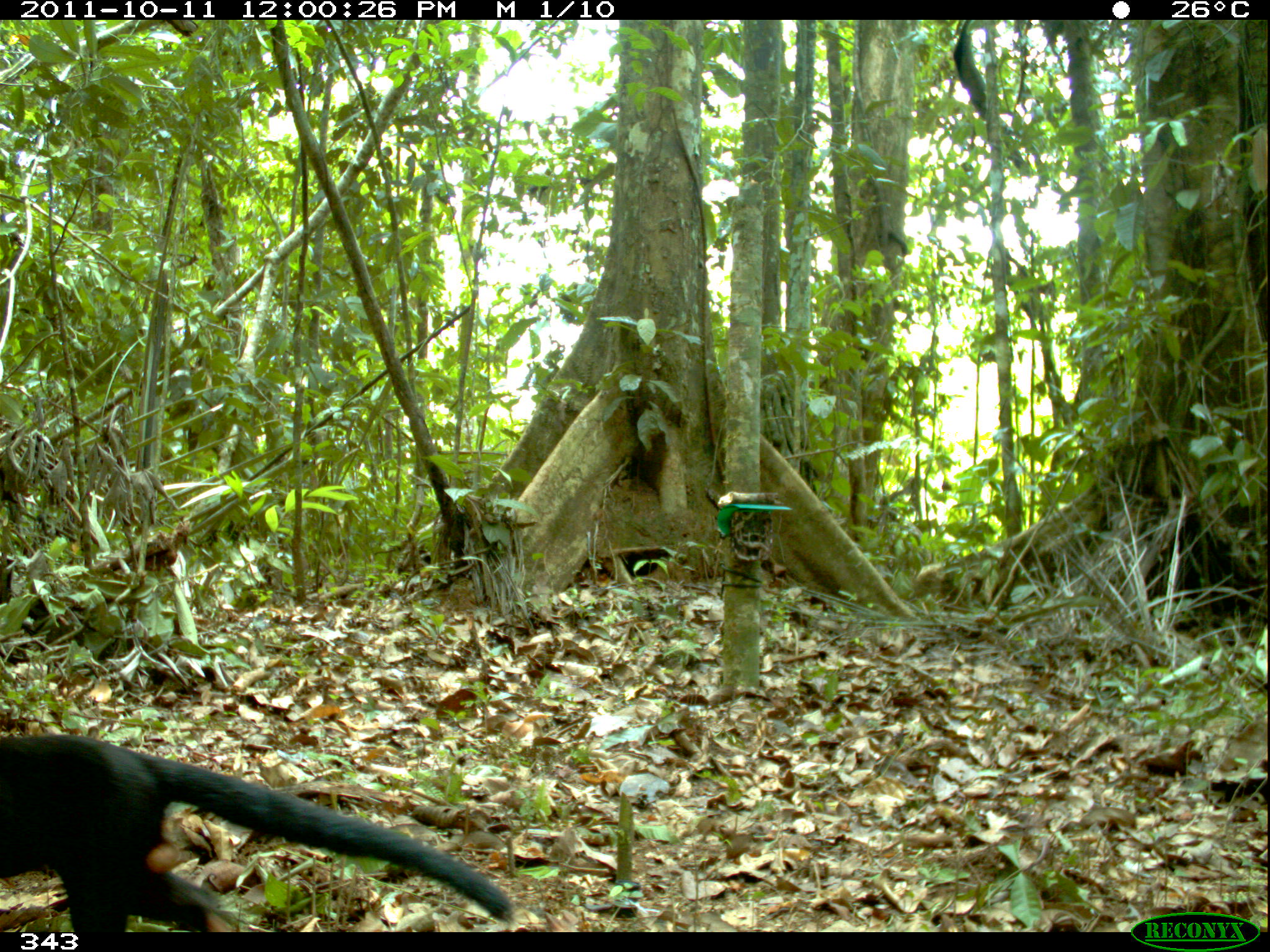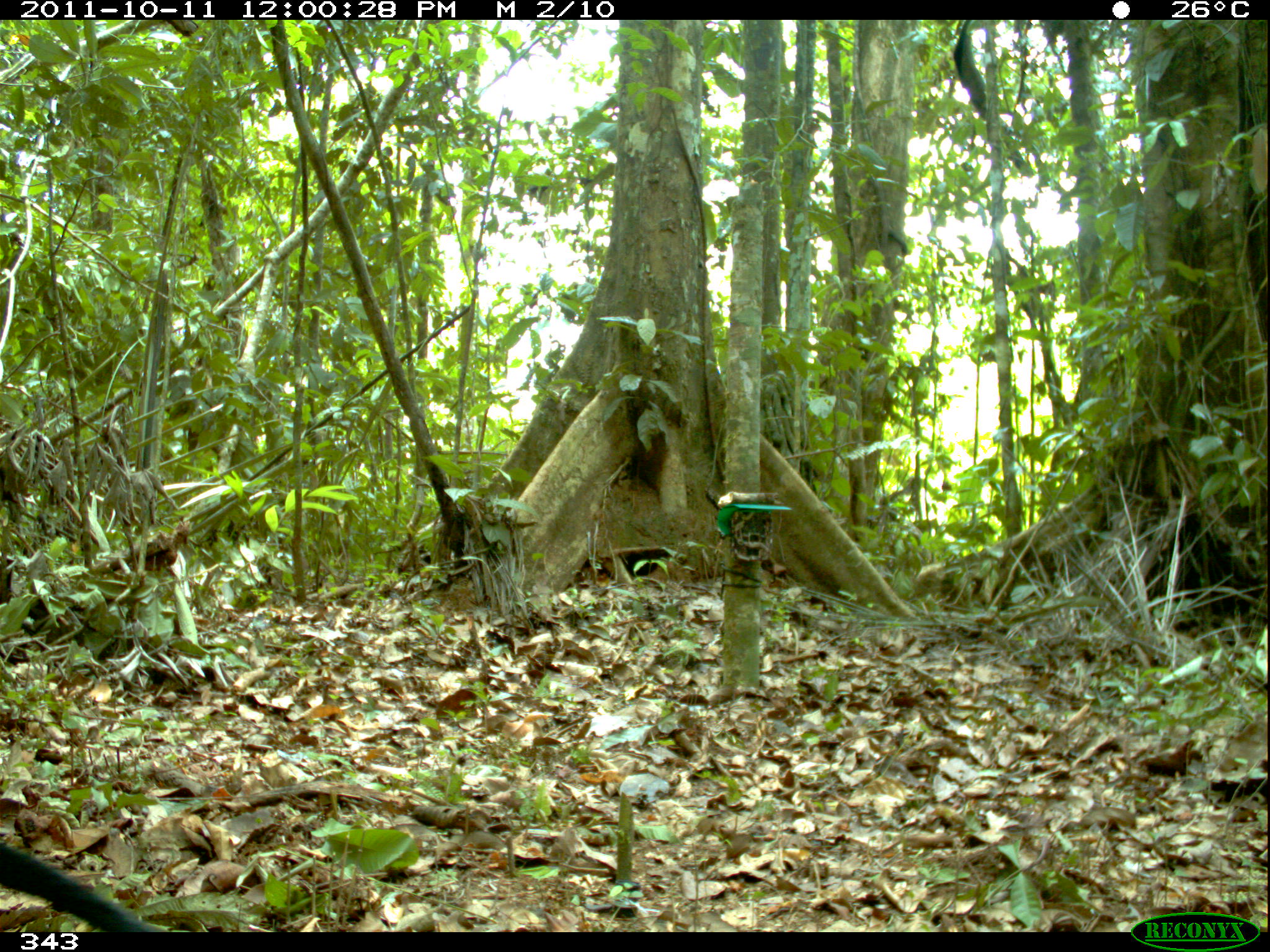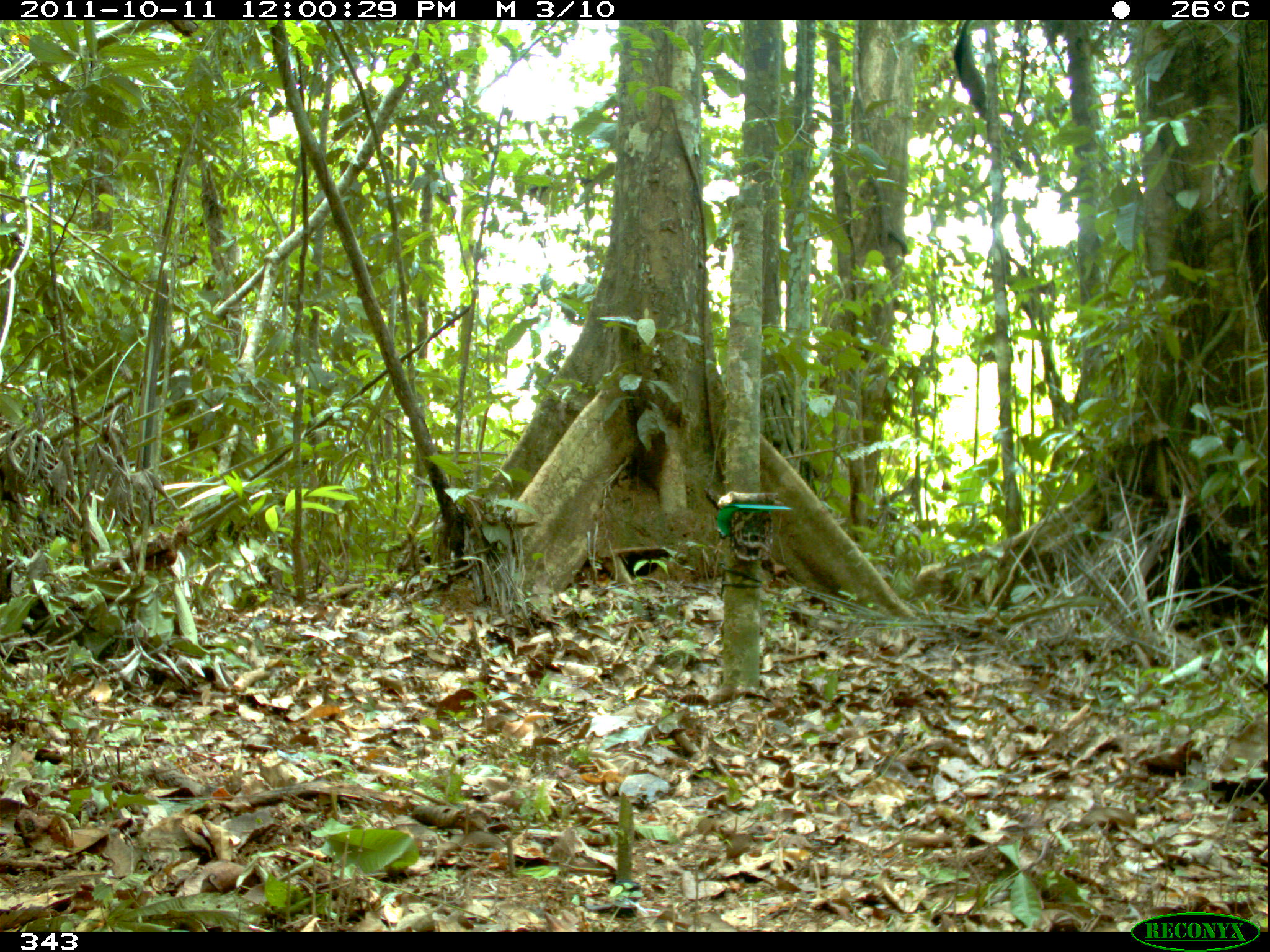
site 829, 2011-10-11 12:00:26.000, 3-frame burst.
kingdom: Animalia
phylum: Chordata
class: Mammalia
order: Carnivora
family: Mustelidae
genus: Eira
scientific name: Eira barbara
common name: tayra